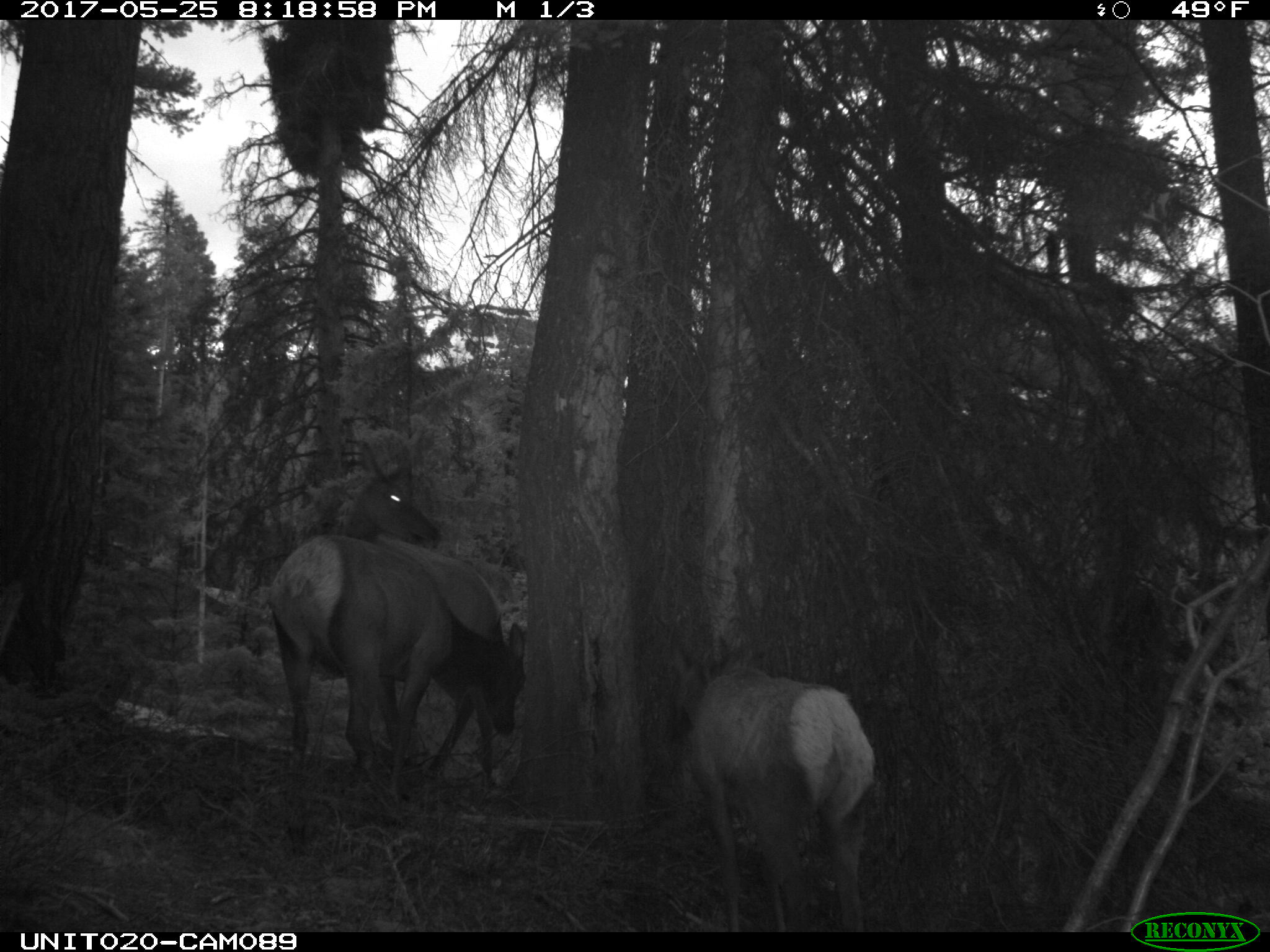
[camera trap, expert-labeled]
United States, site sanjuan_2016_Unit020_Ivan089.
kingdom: Animalia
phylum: Chordata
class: Mammalia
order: Artiodactyla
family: Cervidae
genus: Cervus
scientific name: Cervus elaphus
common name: red deer